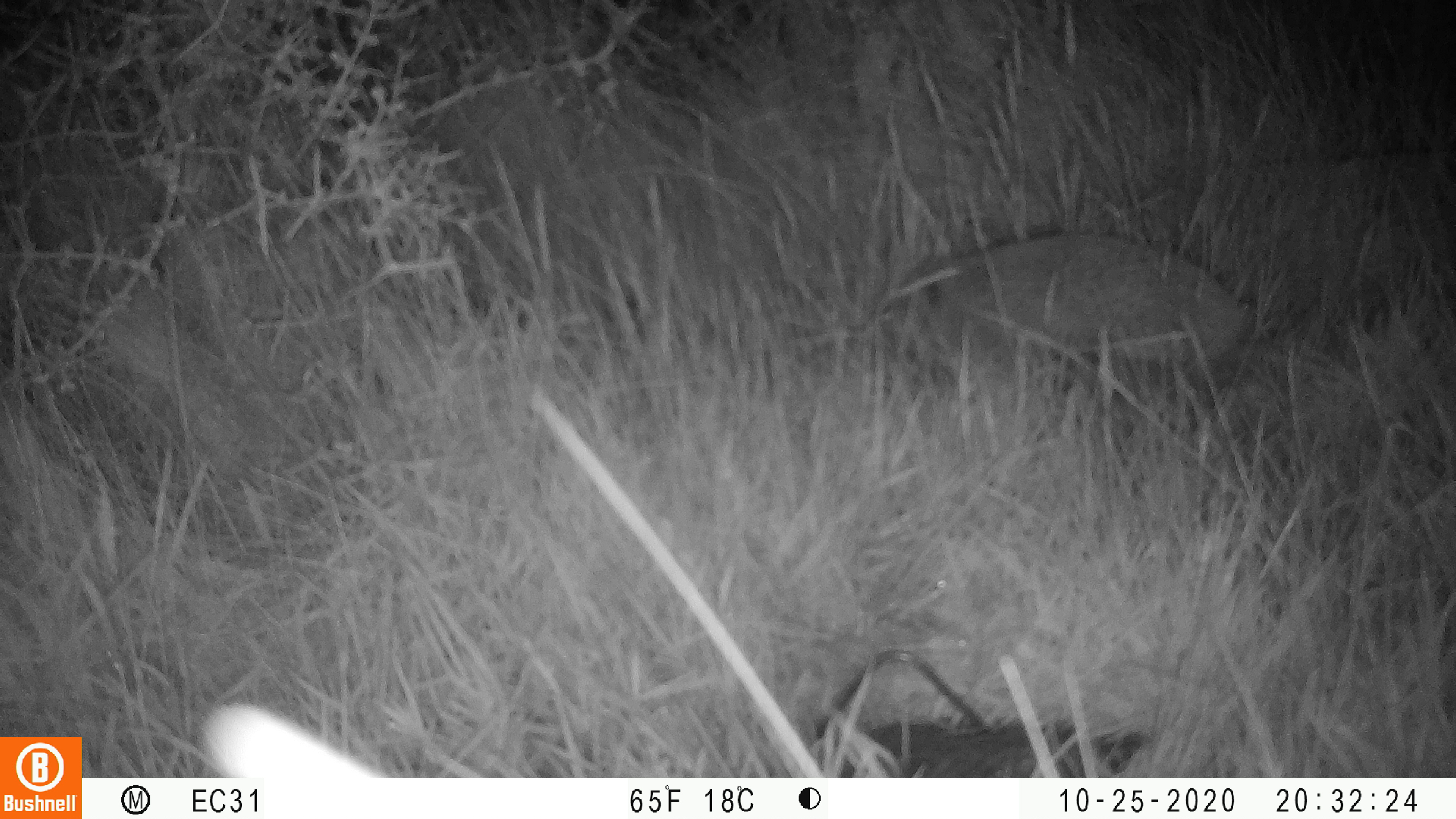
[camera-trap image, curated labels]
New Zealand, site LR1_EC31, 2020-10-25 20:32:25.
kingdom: Animalia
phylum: Chordata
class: Mammalia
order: Eulipotyphla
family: Erinaceidae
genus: Erinaceus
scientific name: Erinaceus europaeus europaeus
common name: european hedgehog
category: hedgehog